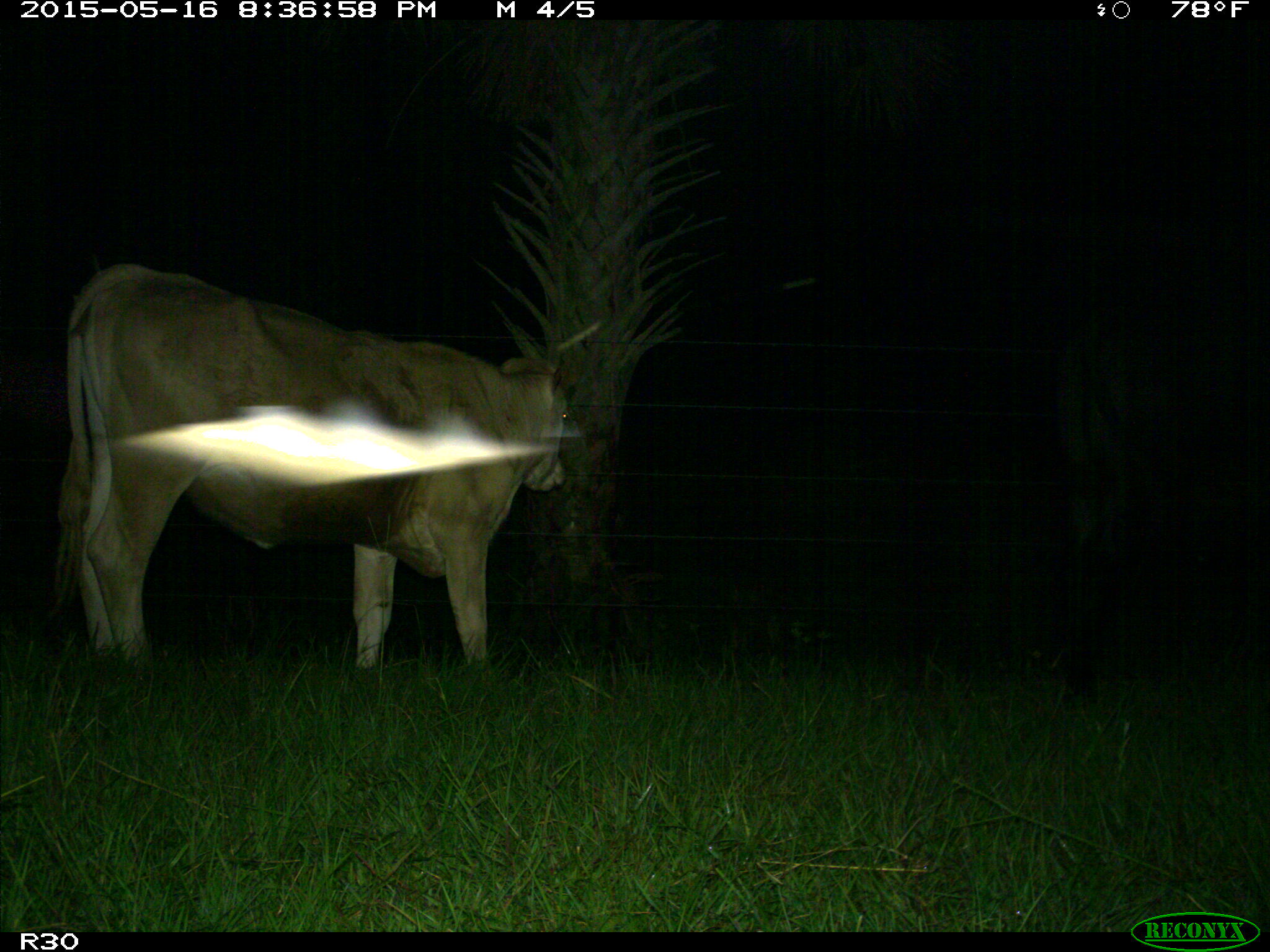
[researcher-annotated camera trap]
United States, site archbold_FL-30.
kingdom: Animalia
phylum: Chordata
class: Mammalia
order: Artiodactyla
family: Bovidae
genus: Bos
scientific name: Bos taurus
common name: domestic cow